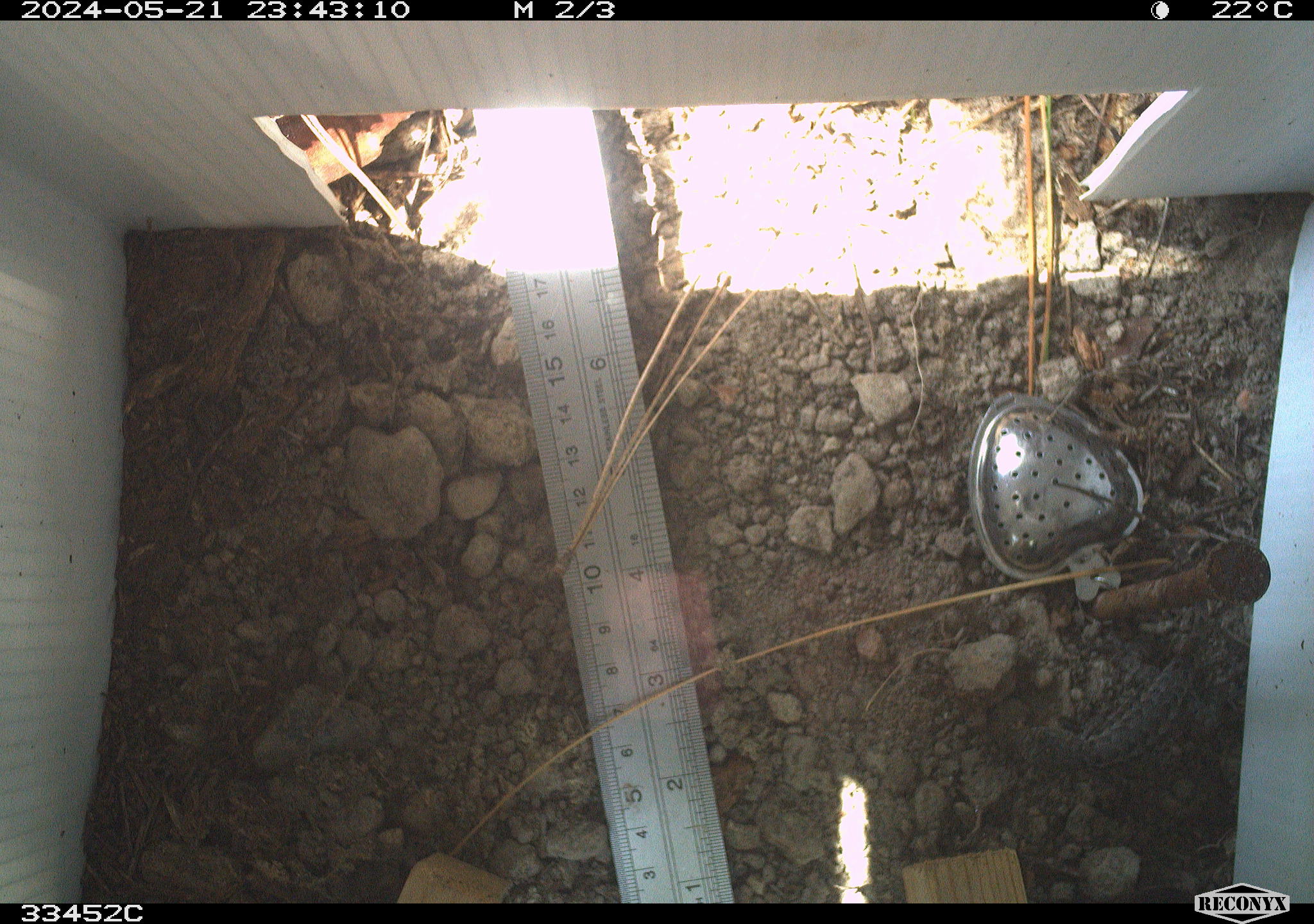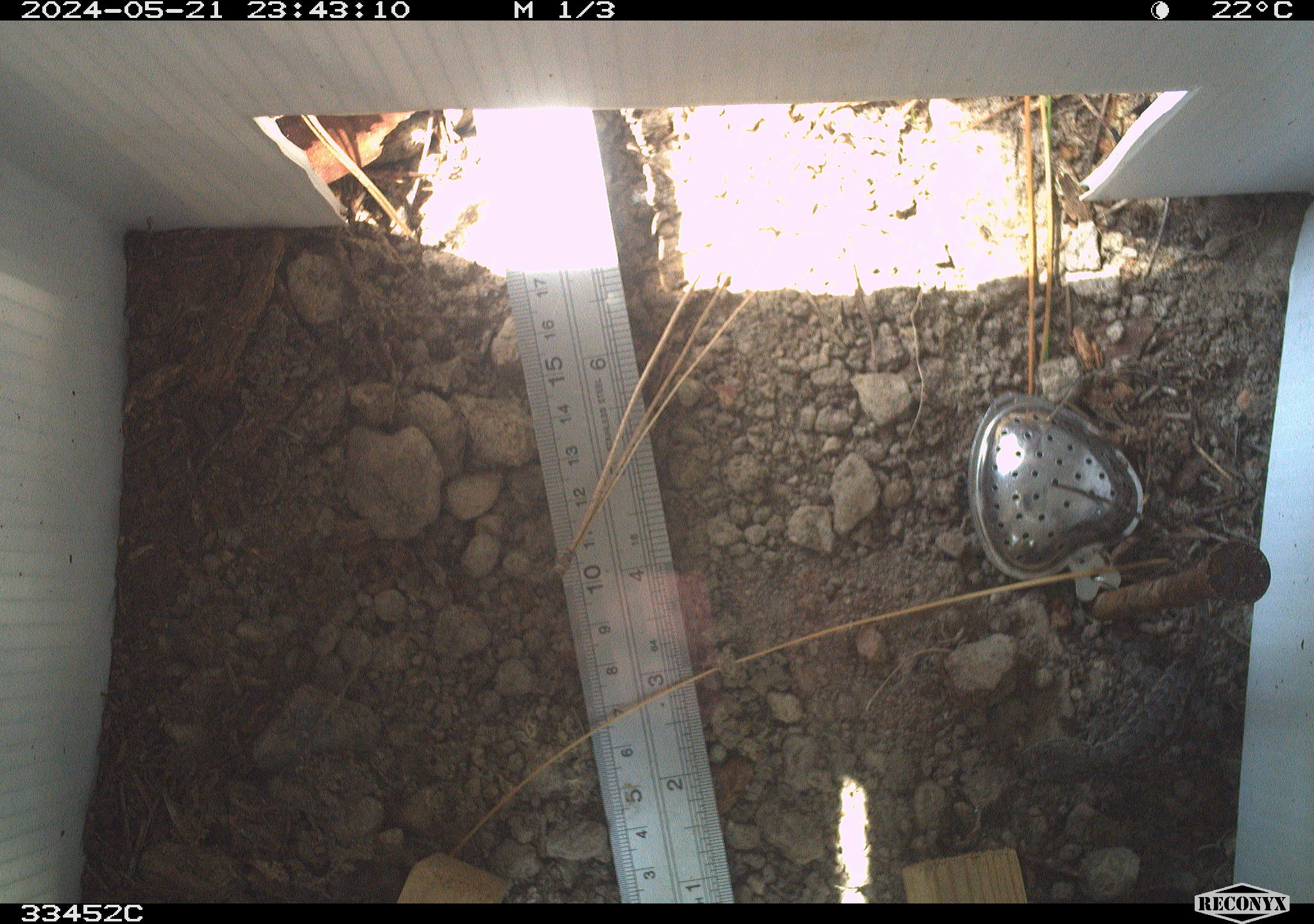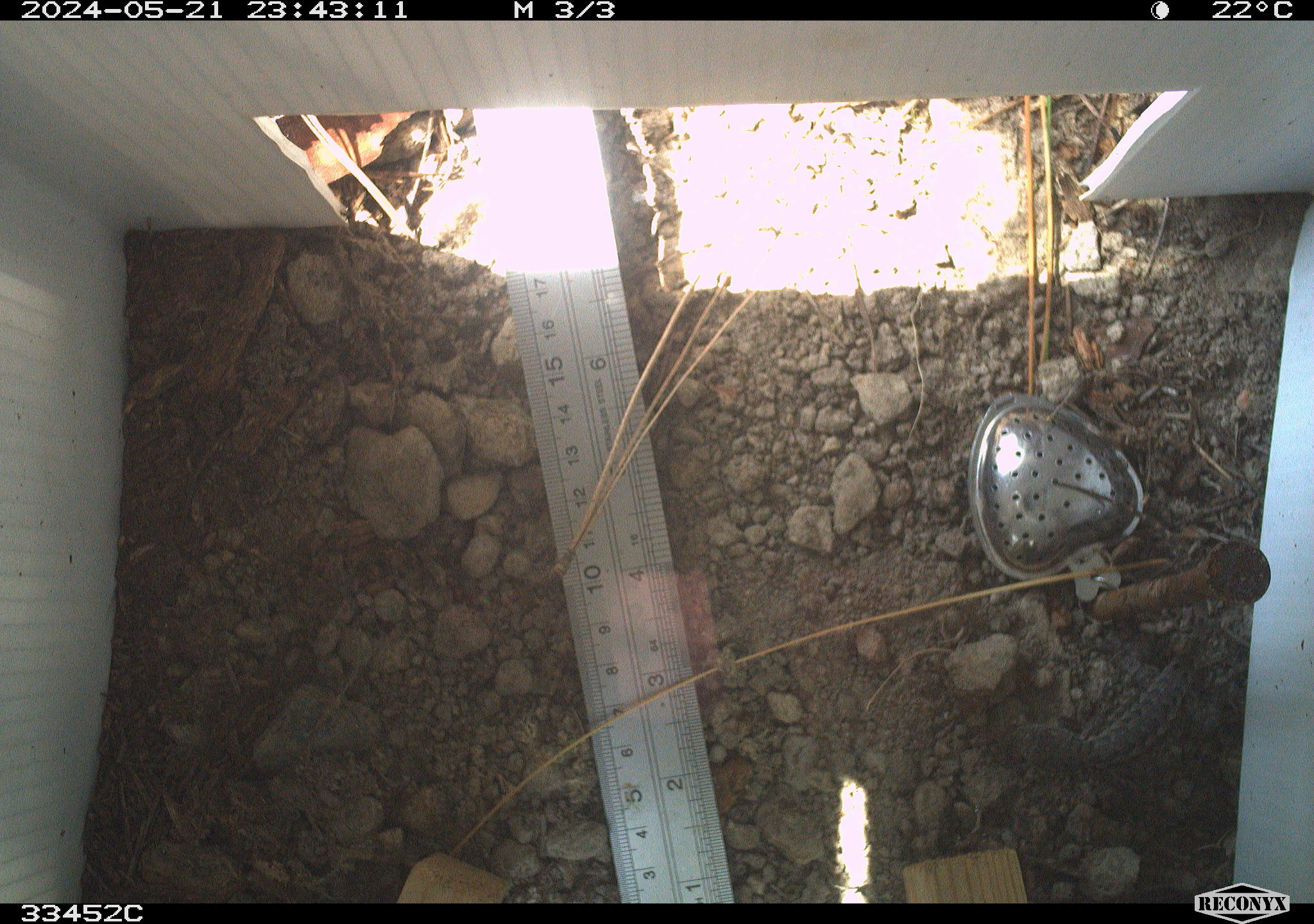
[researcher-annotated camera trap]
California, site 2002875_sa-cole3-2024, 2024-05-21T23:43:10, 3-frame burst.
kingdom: Animalia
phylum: Chordata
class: Reptilia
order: Squamata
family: Phrynosomatidae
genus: Sceloporus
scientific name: Sceloporus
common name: spiny lizards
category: sceloporus species